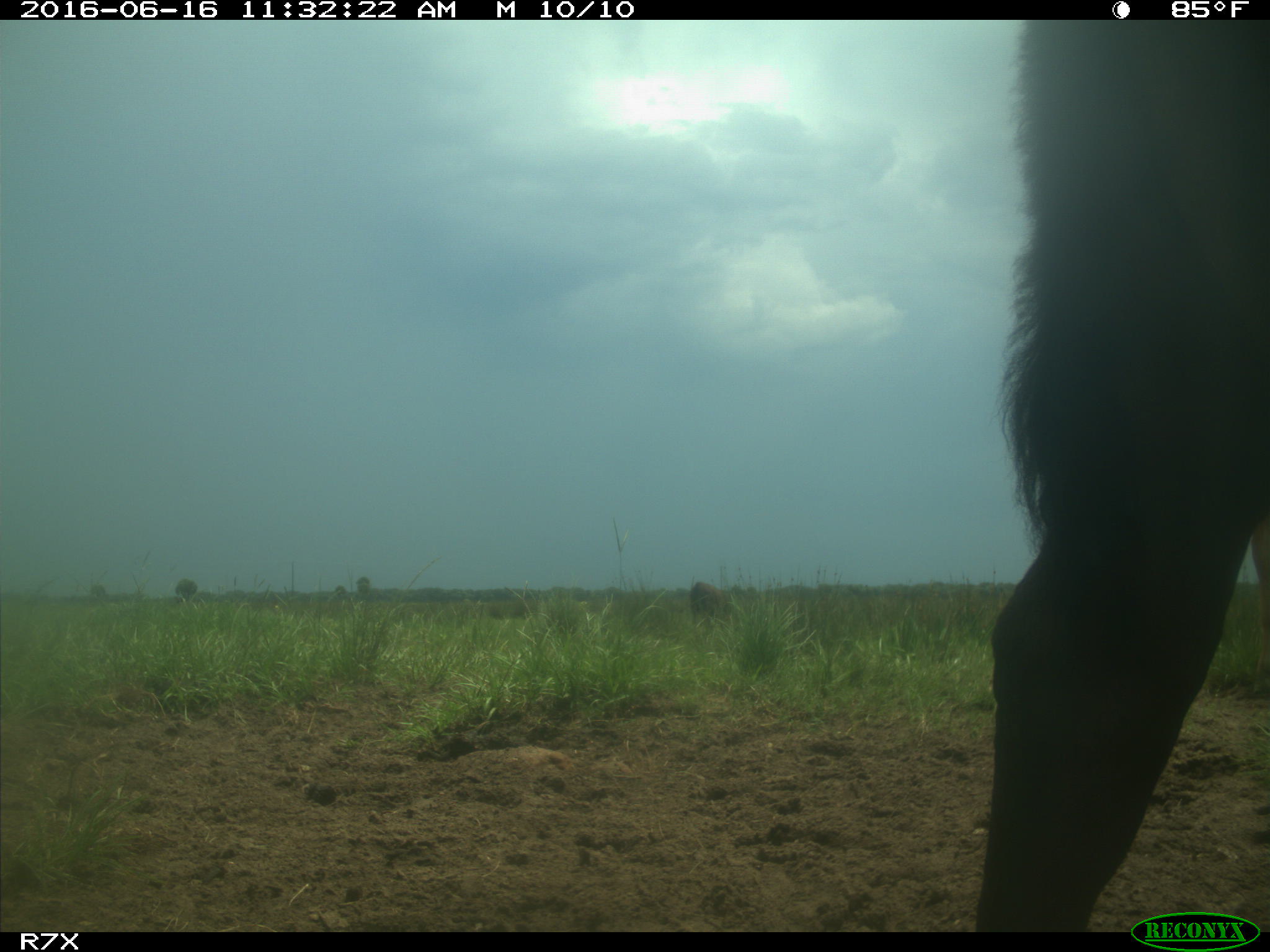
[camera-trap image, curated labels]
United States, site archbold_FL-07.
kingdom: Animalia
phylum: Chordata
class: Mammalia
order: Artiodactyla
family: Bovidae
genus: Bos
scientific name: Bos taurus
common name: domestic cow